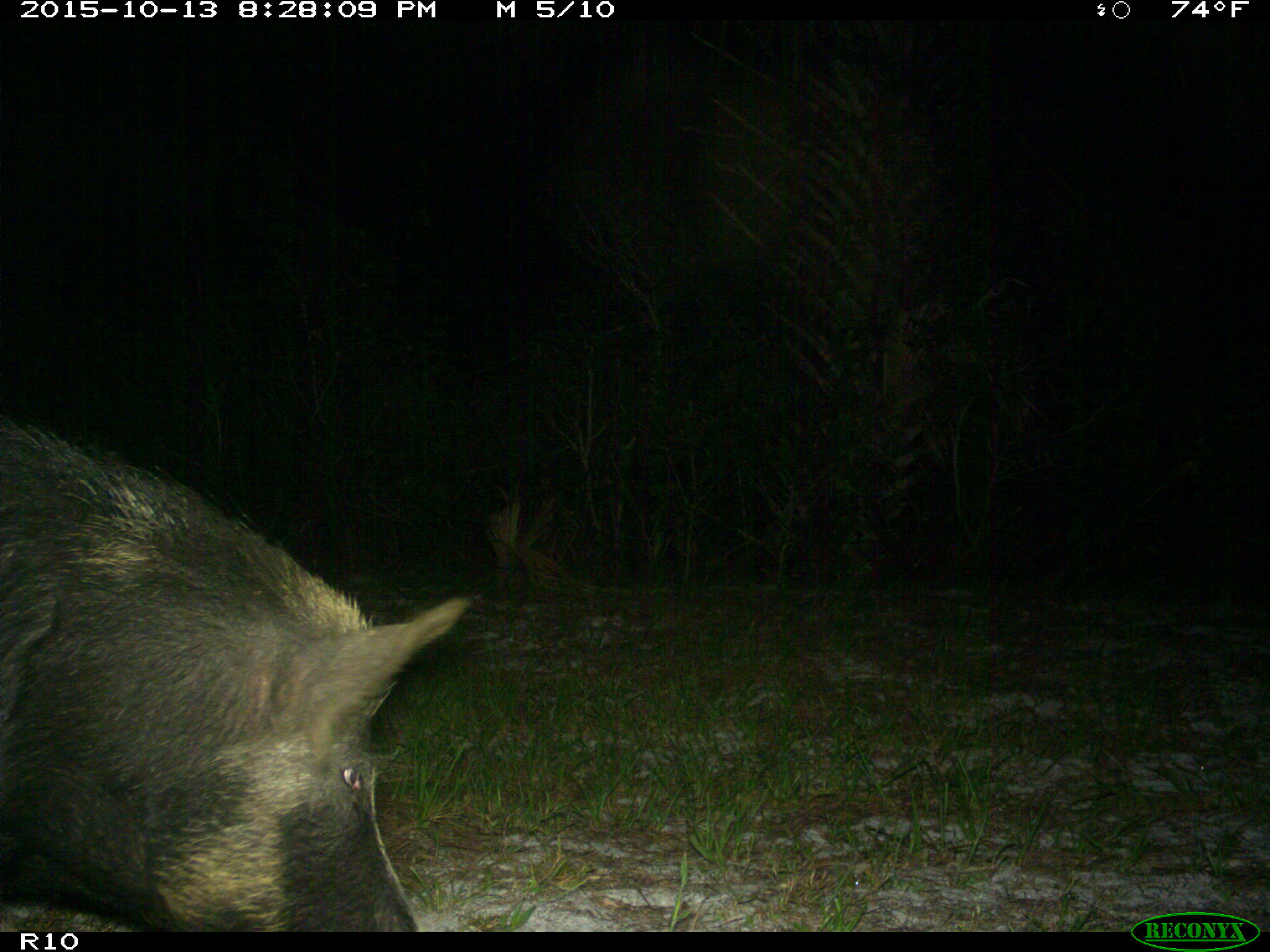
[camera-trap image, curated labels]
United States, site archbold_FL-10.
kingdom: Animalia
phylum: Chordata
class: Mammalia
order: Artiodactyla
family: Suidae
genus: Sus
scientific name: Sus scrofa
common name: wild boar